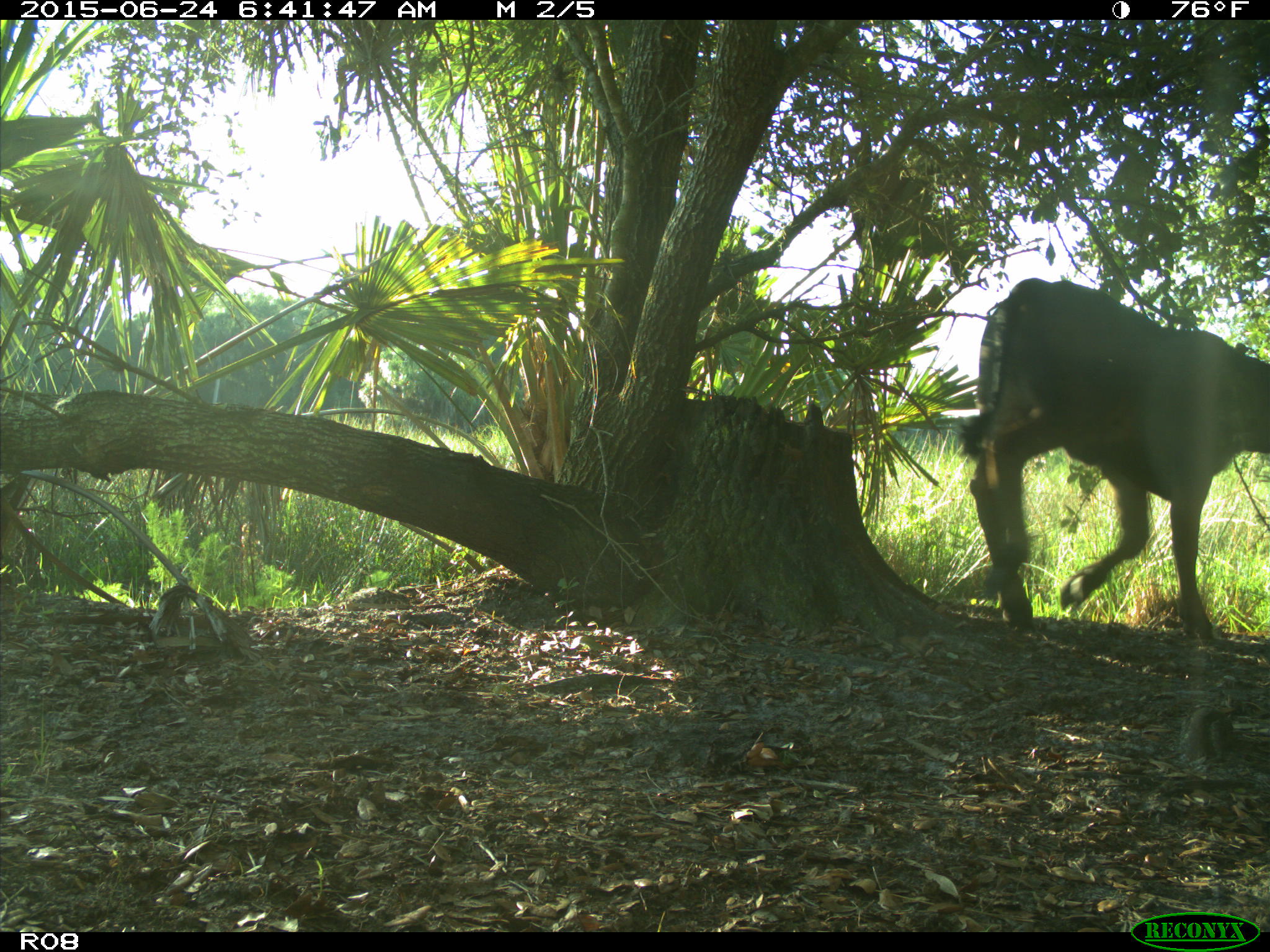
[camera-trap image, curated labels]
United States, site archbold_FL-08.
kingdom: Animalia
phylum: Chordata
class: Mammalia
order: Artiodactyla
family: Bovidae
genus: Bos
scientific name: Bos taurus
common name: domestic cow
Bos taurus (domestic cow).